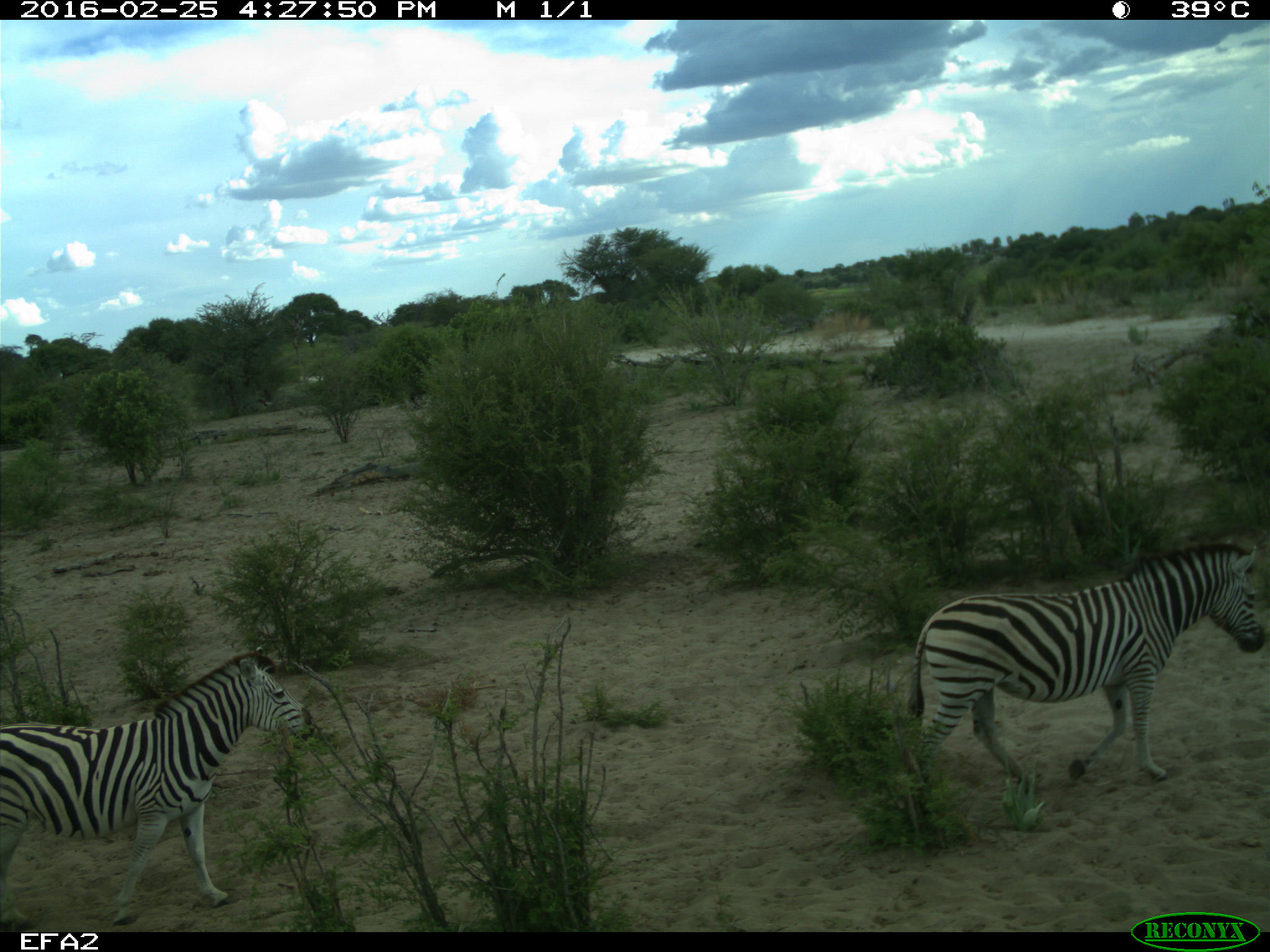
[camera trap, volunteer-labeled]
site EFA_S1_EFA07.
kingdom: Animalia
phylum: Chordata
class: Mammalia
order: Perissodactyla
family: Equidae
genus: Equus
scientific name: Equus quagga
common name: plains zebra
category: zebraplains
Zebraplains (plains zebra) (Equus quagga), count 2. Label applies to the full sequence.